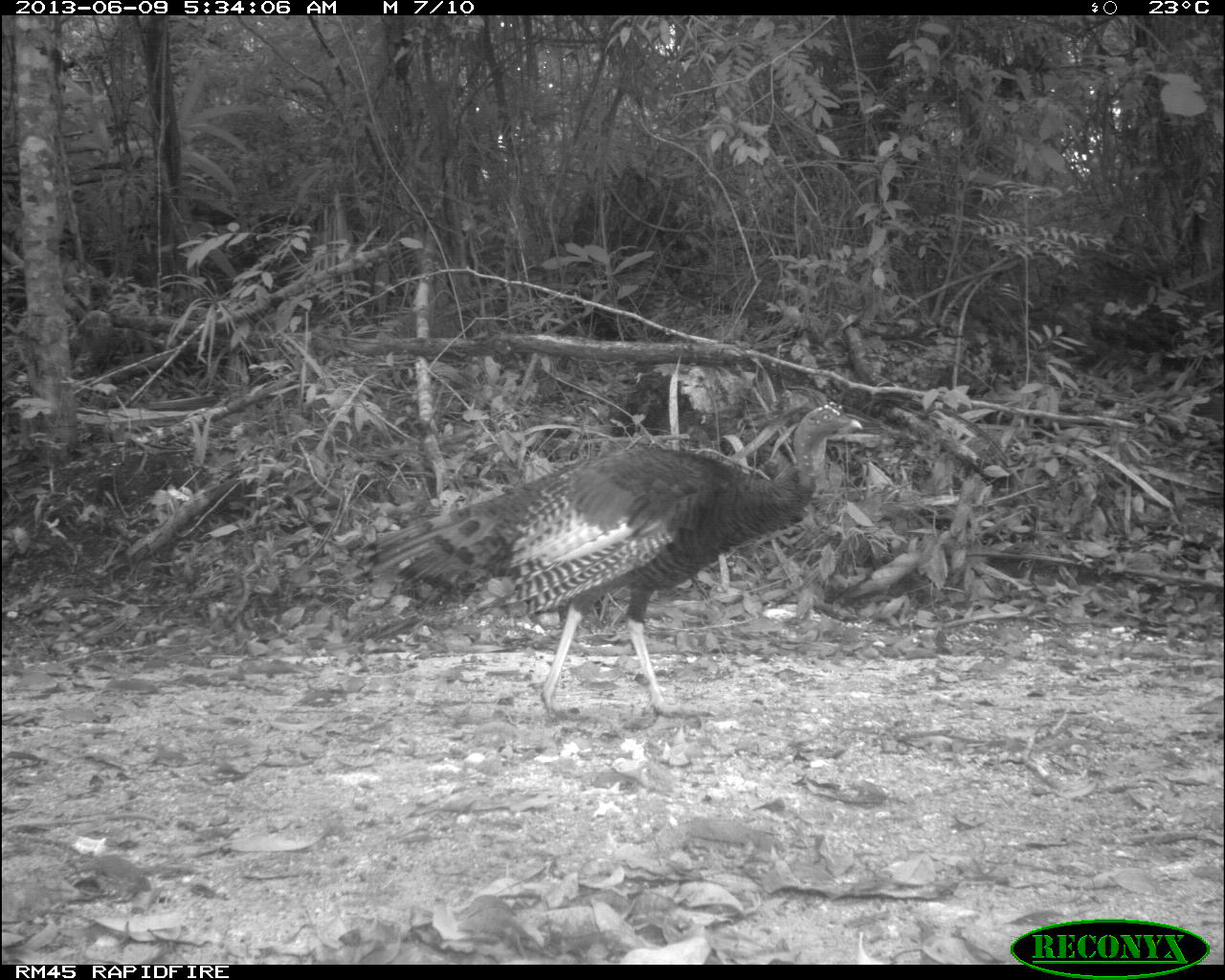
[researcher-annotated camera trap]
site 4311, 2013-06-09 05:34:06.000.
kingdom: Animalia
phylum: Chordata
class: Aves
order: Galliformes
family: Phasianidae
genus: Meleagris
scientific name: Meleagris ocellata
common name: ocellated turkey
Meleagris ocellata (ocellated turkey), count 1, sex male.